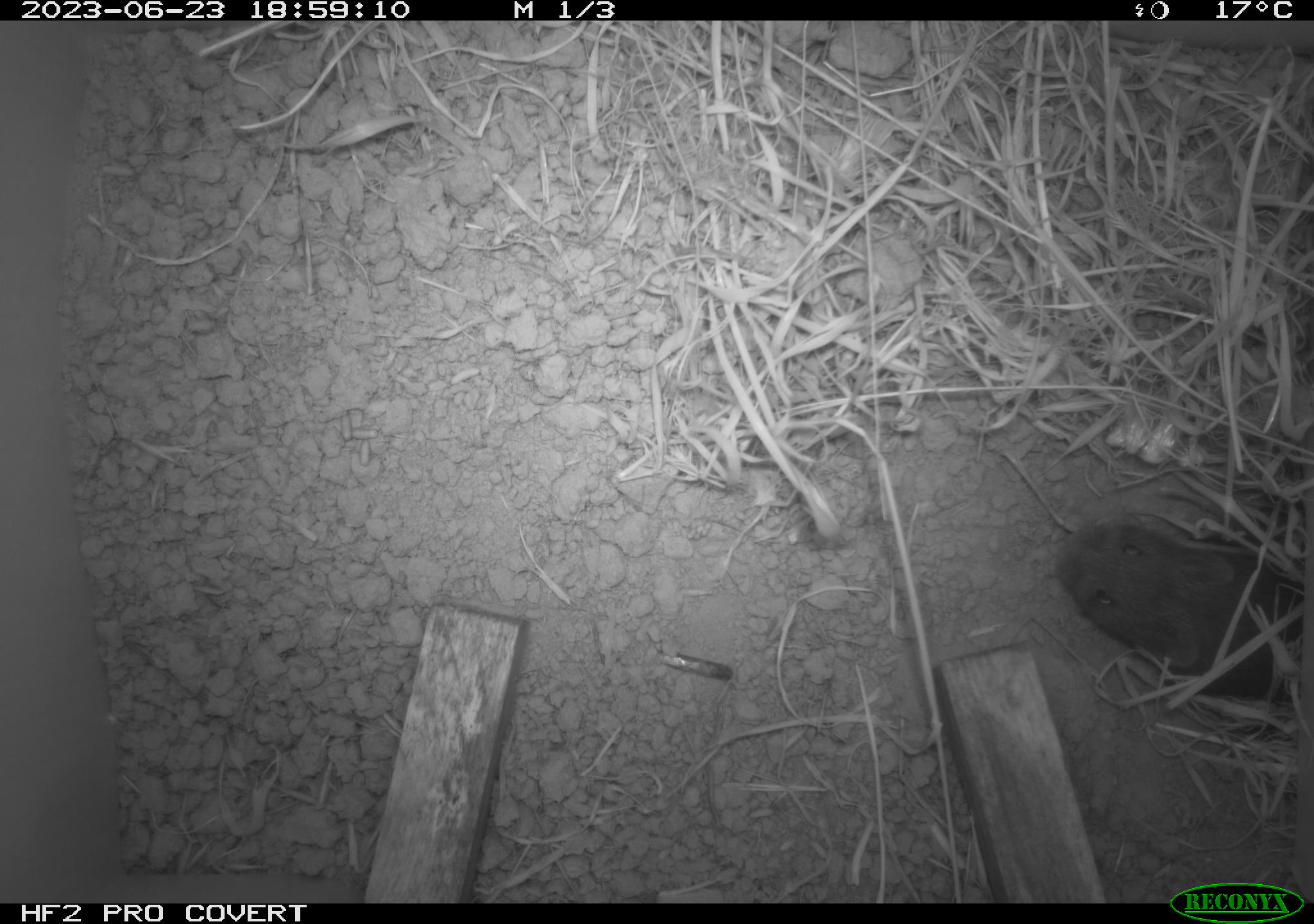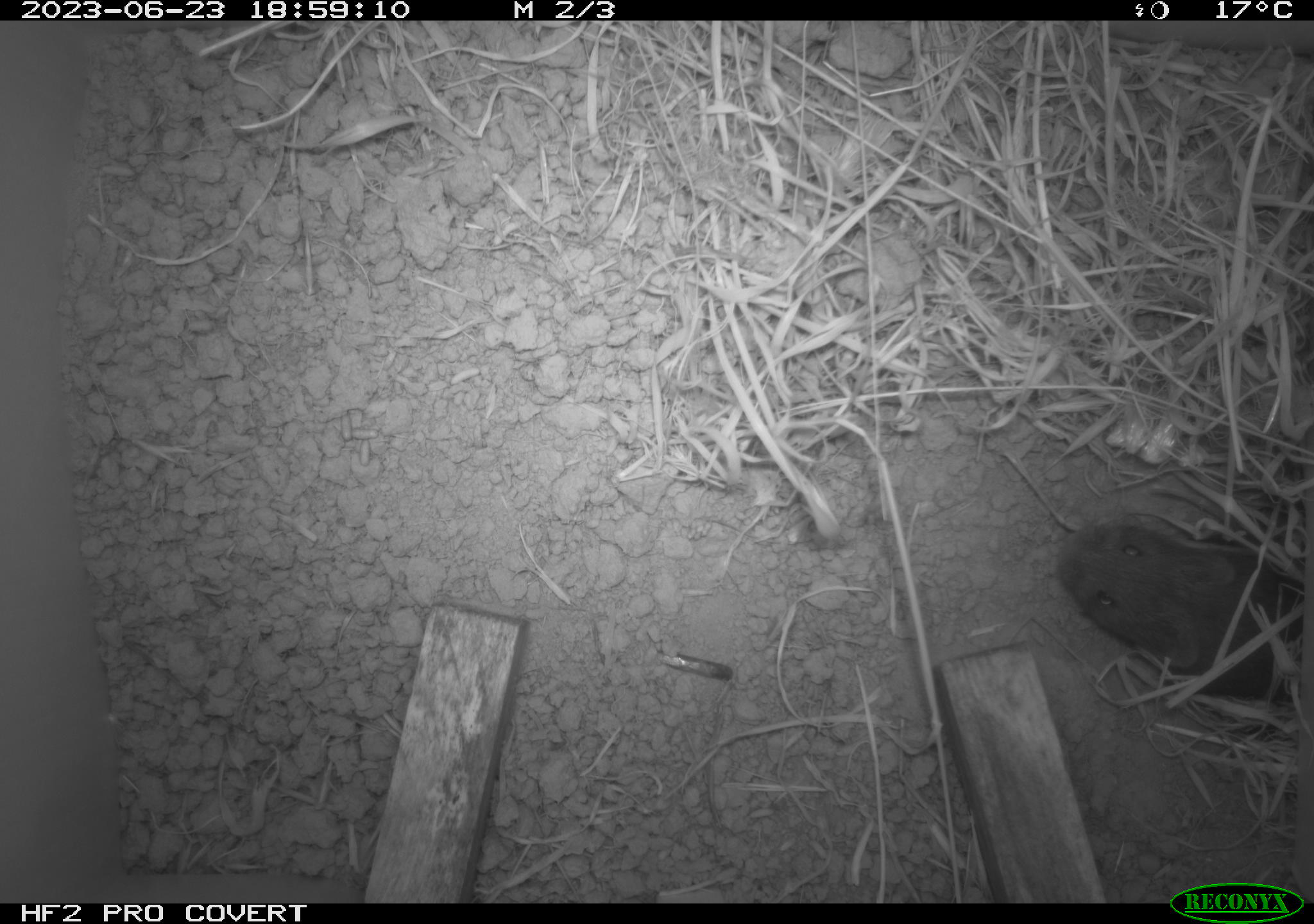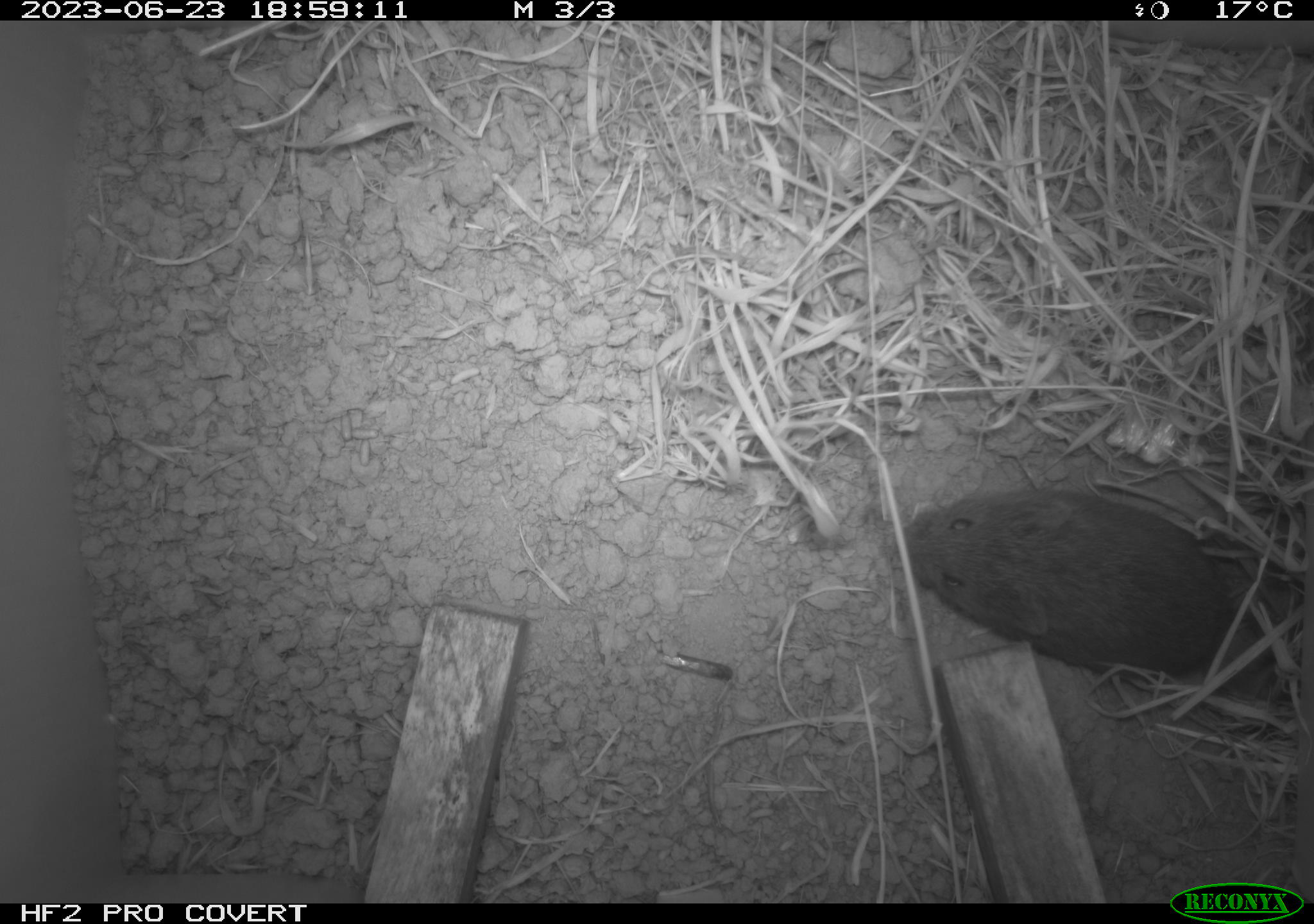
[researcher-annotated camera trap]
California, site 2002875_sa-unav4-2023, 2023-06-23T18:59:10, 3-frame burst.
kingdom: Animalia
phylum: Chordata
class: Mammalia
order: Rodentia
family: Cricetidae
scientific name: Arvicolinae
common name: voles, lemmings, and muskrats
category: arvicolinae subfamily